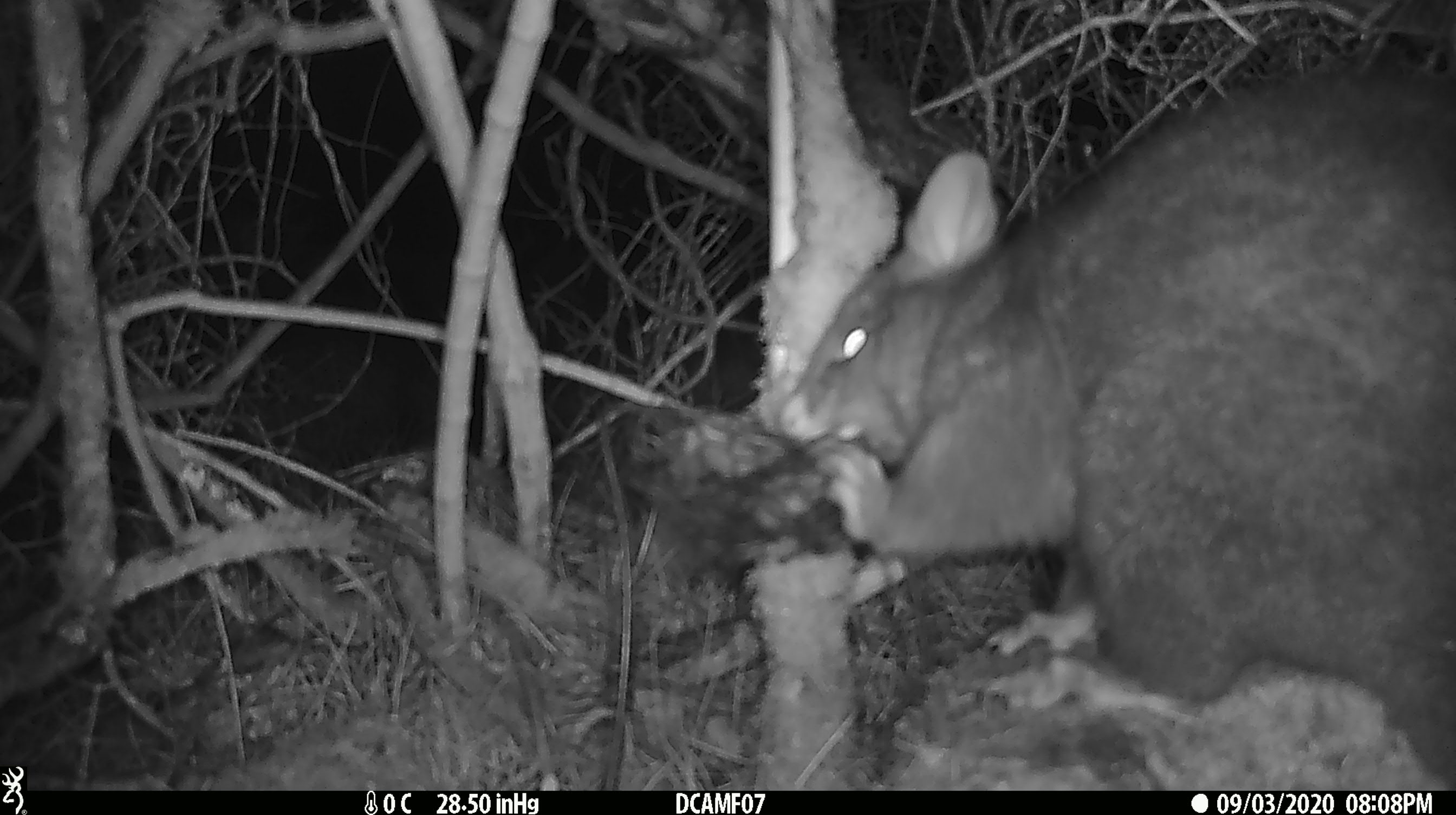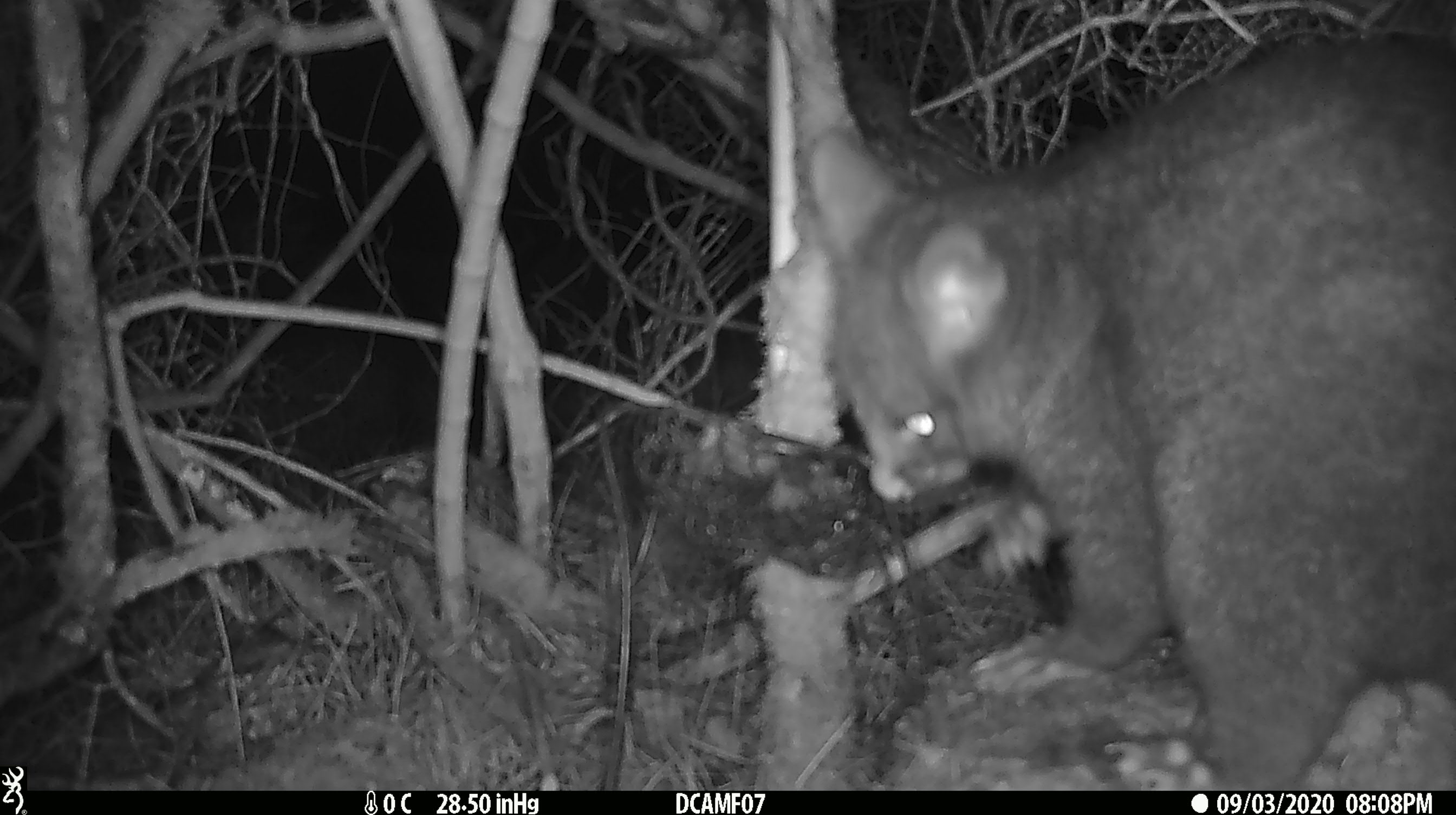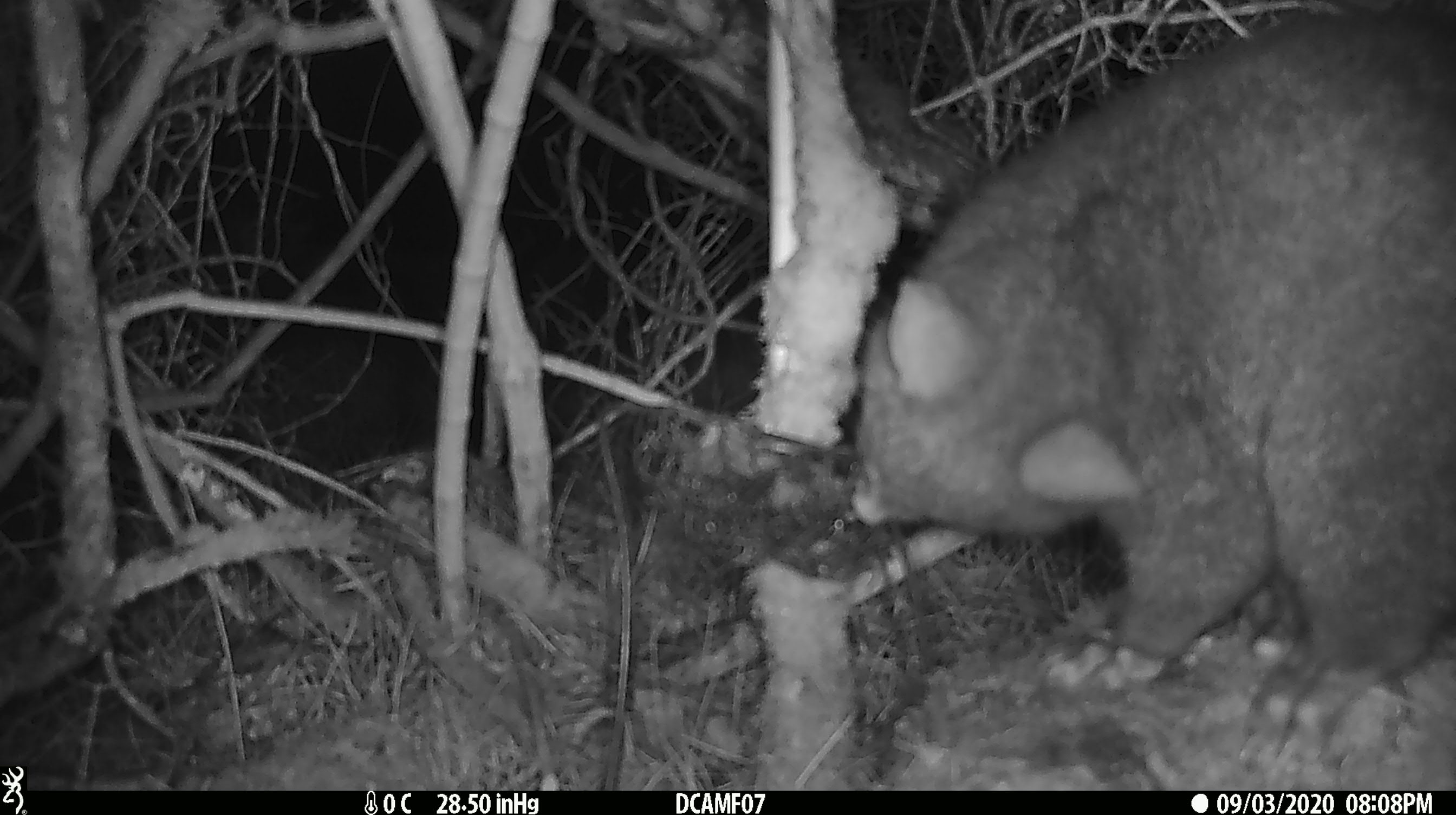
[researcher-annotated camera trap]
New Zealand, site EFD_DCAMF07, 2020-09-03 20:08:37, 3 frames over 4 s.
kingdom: Animalia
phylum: Chordata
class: Mammalia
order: Diprotodontia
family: Phalangeridae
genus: Trichosurus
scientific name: Trichosurus vulpecula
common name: common brushtail possum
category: possum